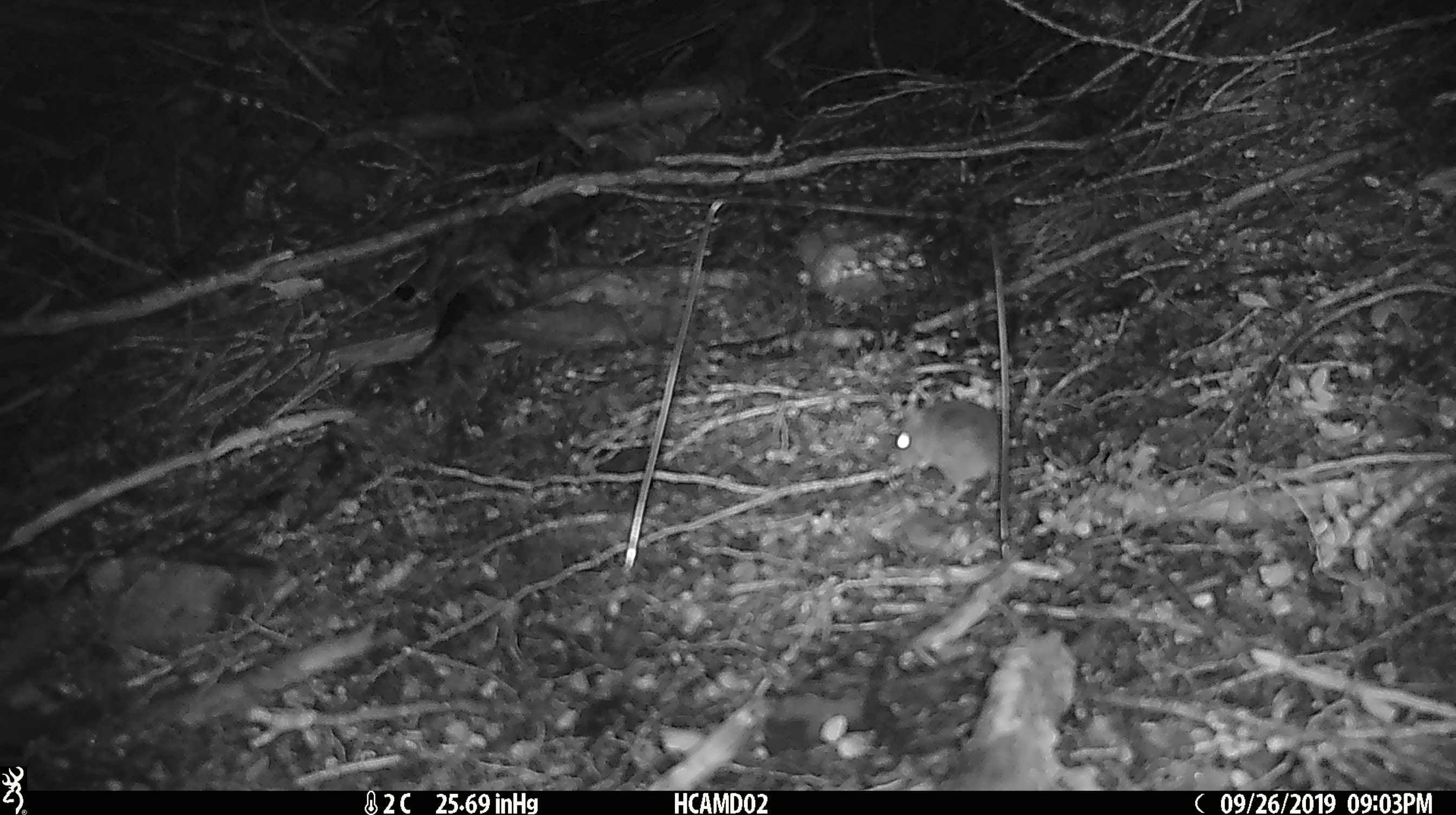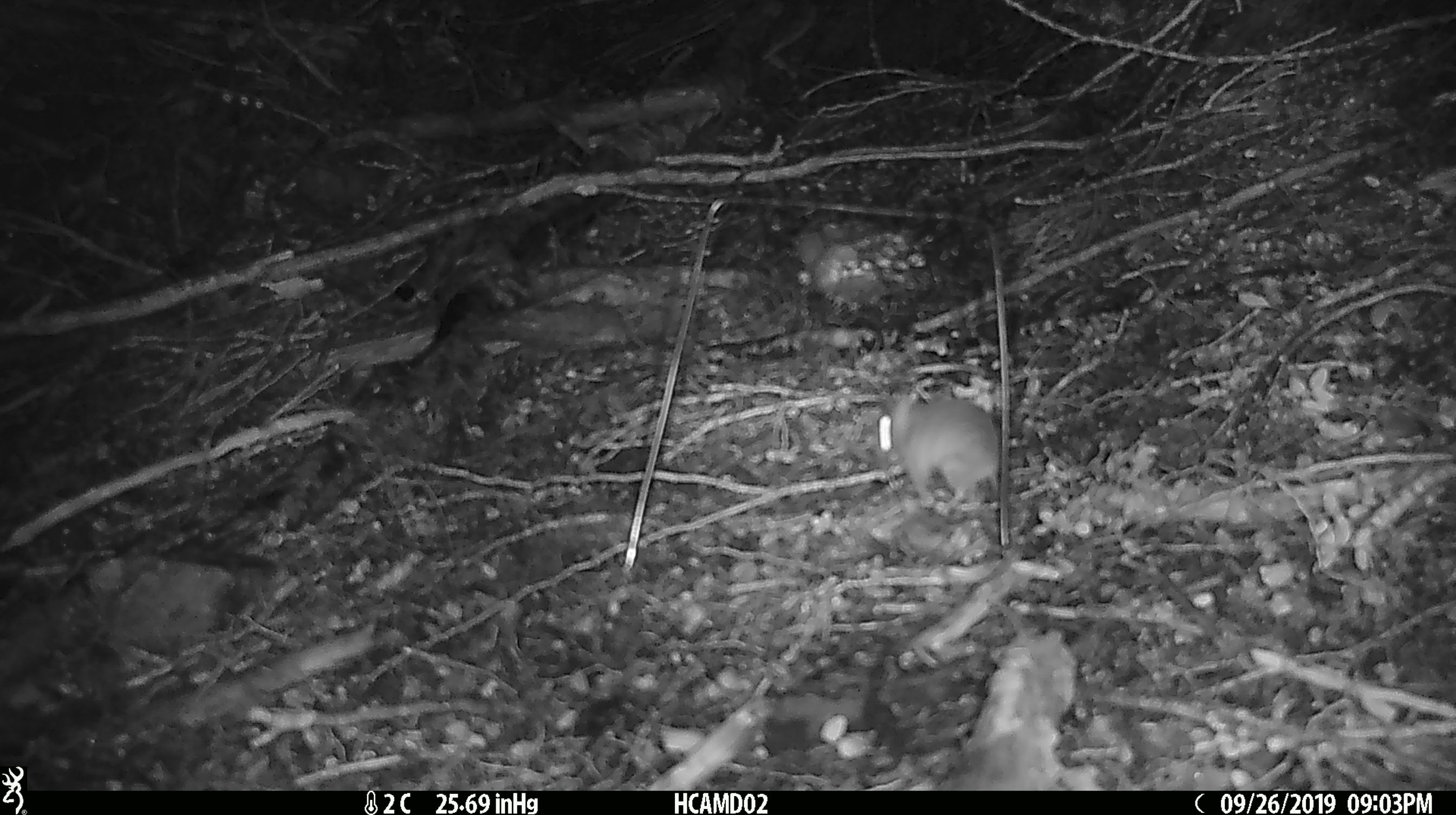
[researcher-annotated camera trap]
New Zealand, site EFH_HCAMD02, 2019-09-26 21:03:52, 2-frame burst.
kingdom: Animalia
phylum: Chordata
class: Mammalia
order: Rodentia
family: Muridae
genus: Mus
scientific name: Mus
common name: mouse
Mouse (Mus).